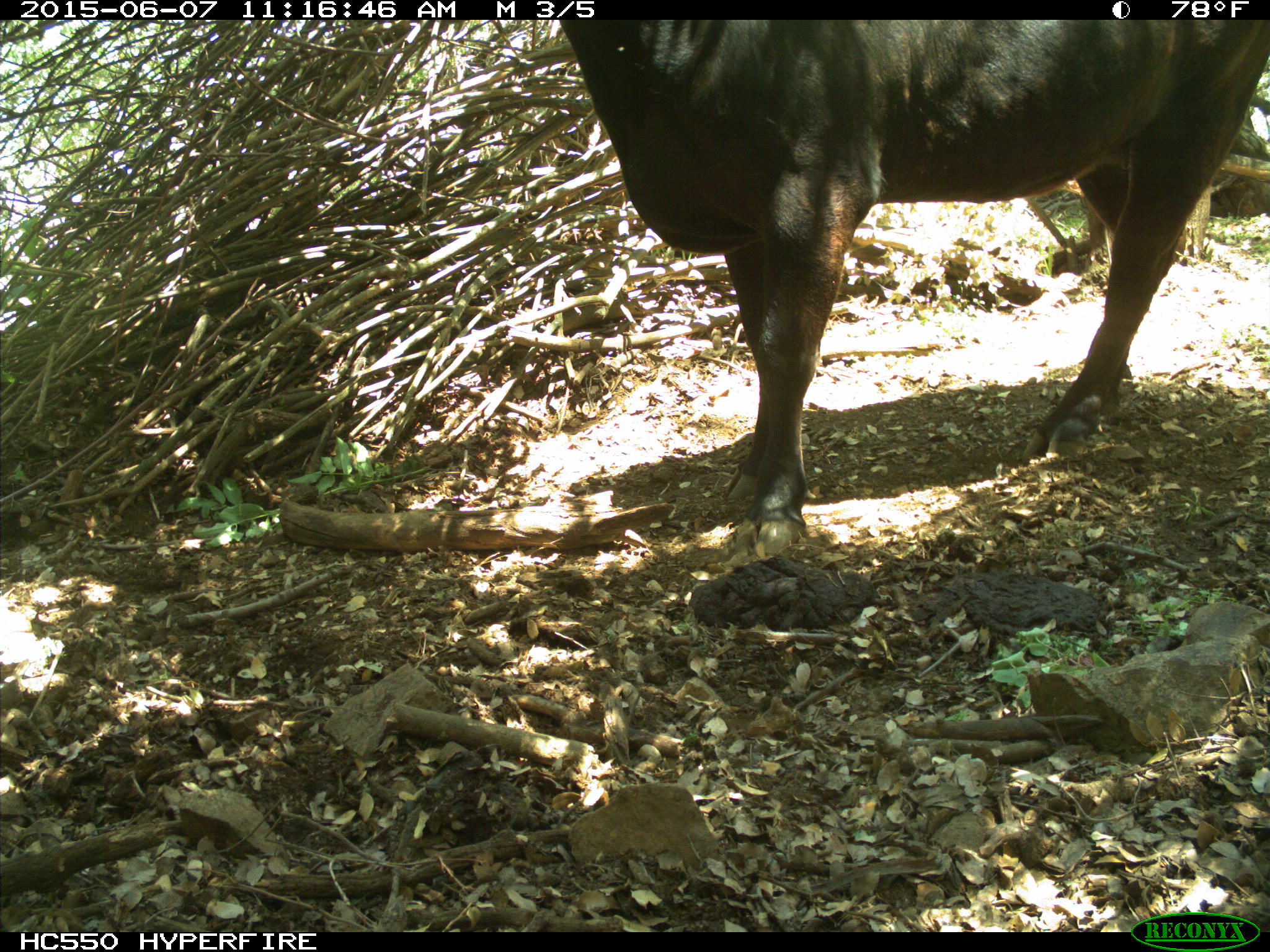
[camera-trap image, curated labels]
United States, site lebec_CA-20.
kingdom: Animalia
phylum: Chordata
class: Mammalia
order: Artiodactyla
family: Bovidae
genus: Bos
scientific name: Bos taurus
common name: domestic cow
Bos taurus (domestic cow).